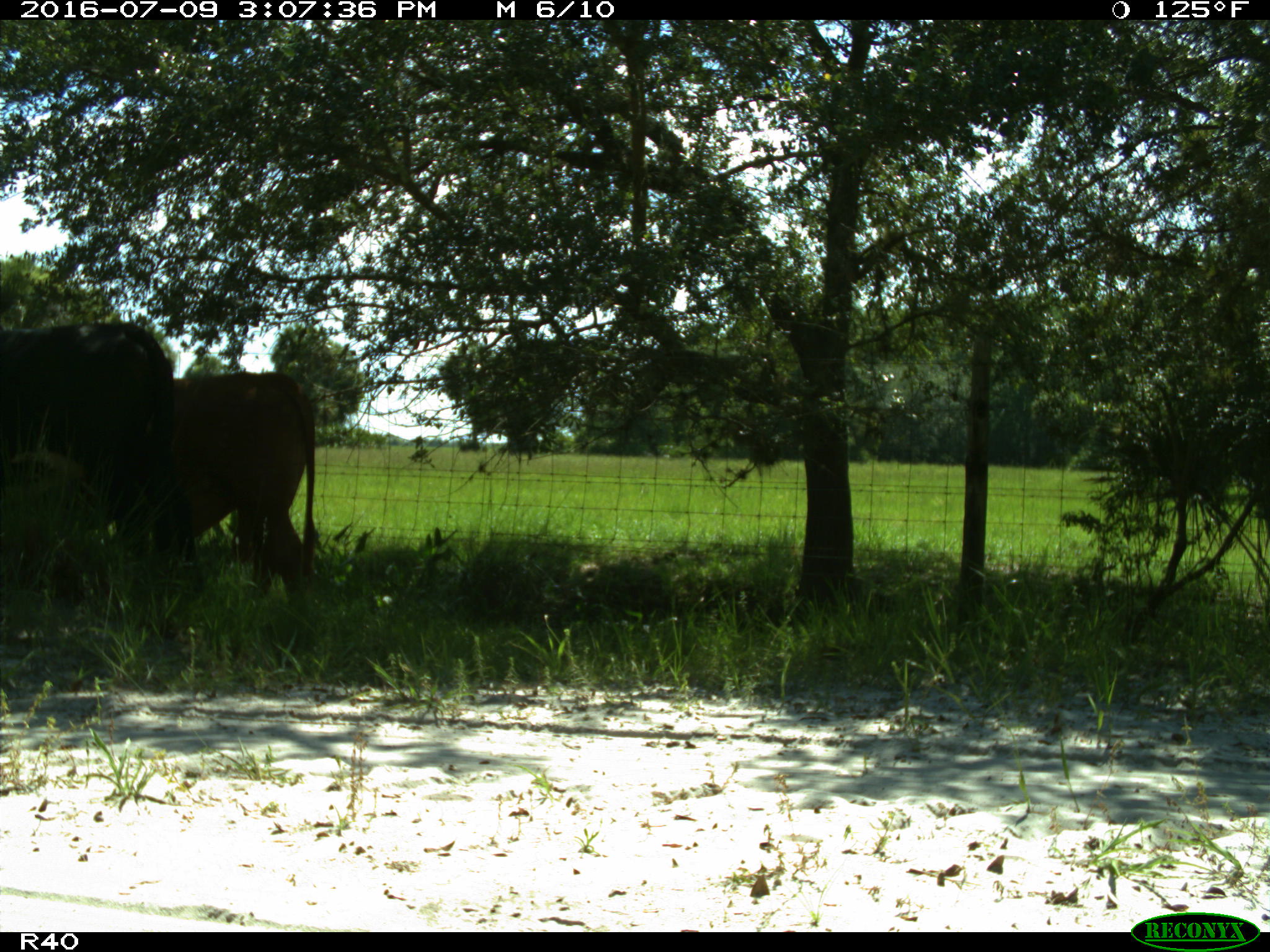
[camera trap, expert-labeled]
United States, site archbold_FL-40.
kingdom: Animalia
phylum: Chordata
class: Mammalia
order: Artiodactyla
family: Bovidae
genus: Bos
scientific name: Bos taurus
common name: domestic cow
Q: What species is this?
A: Bos taurus (domestic cow).